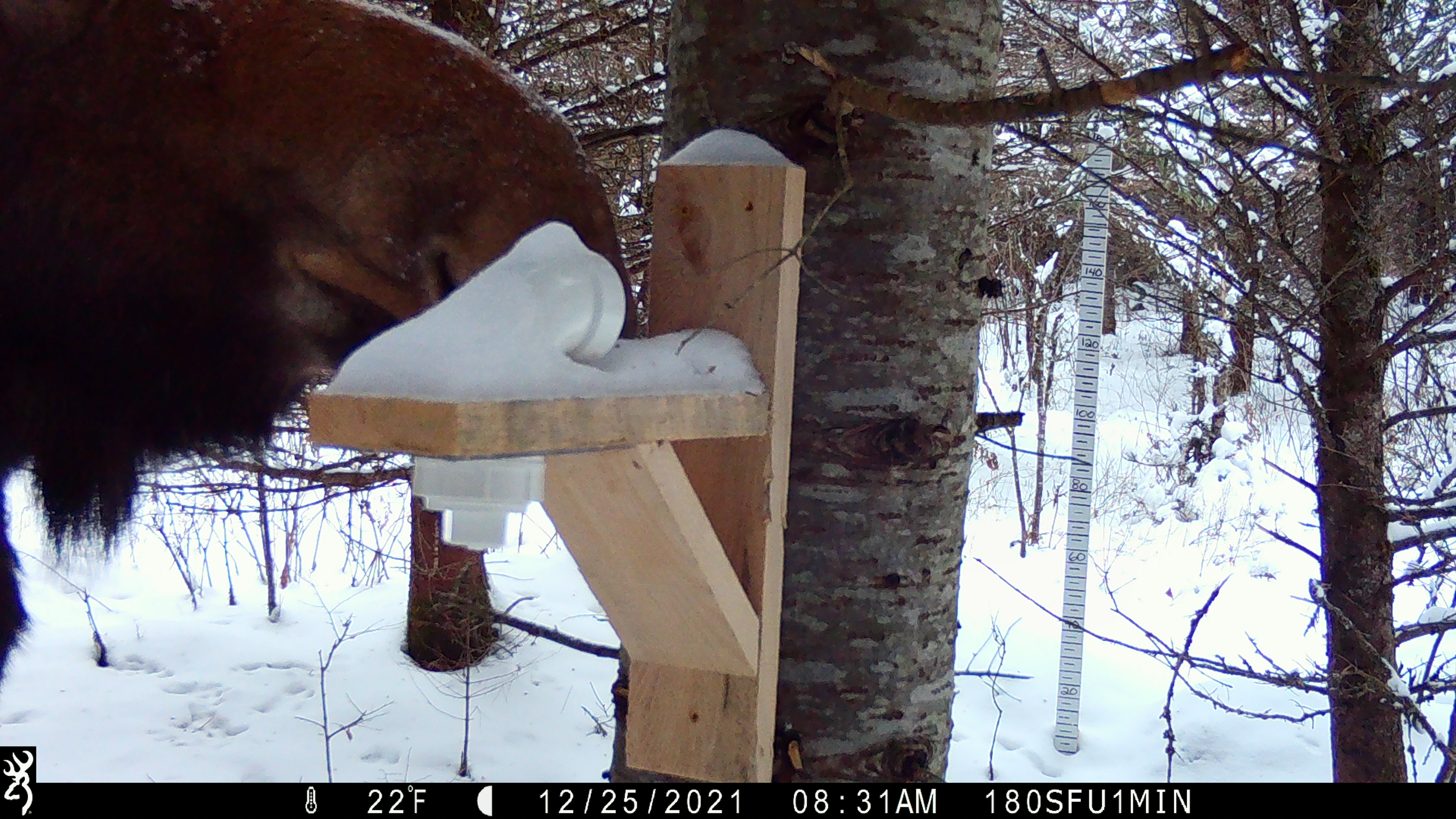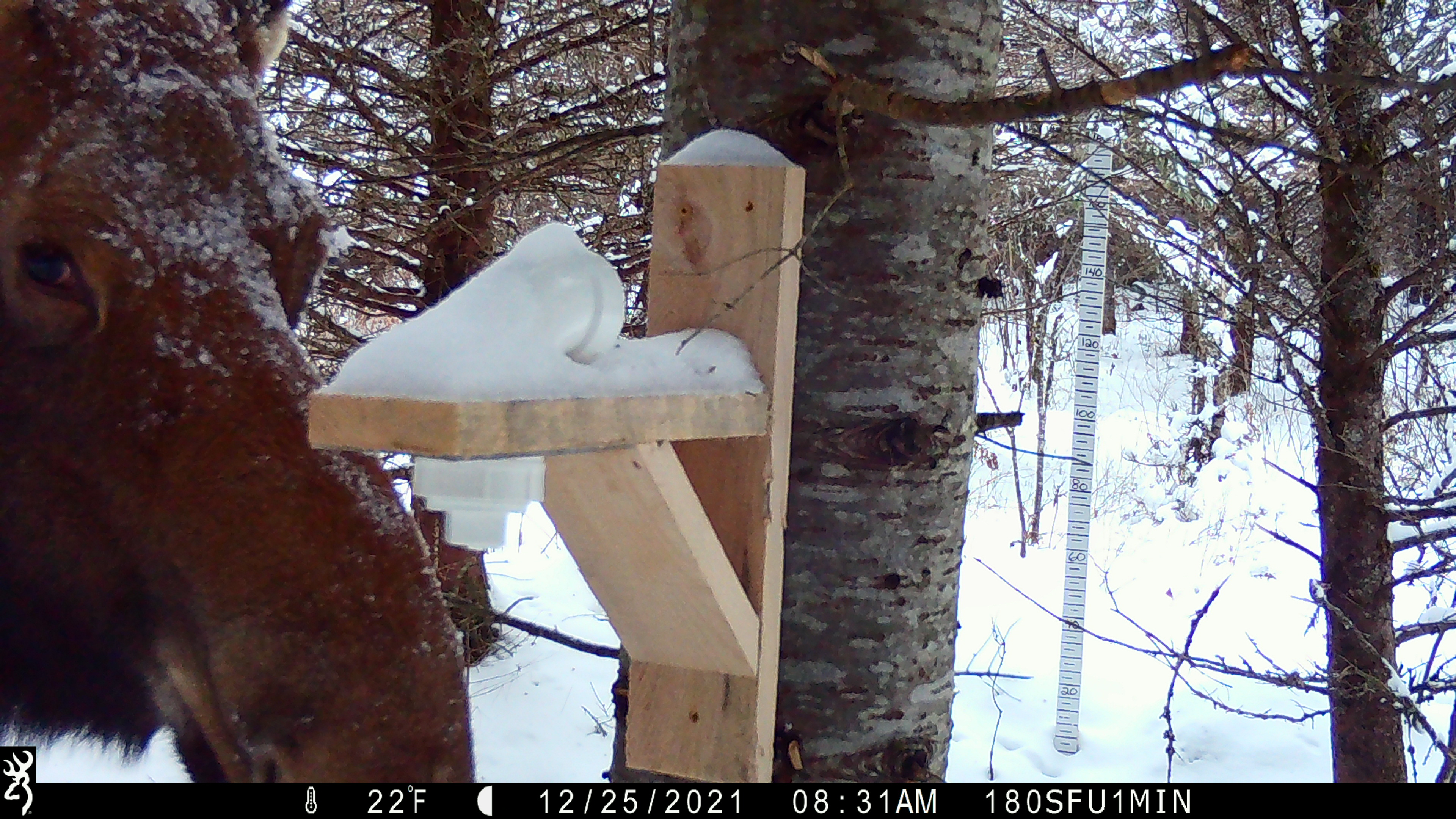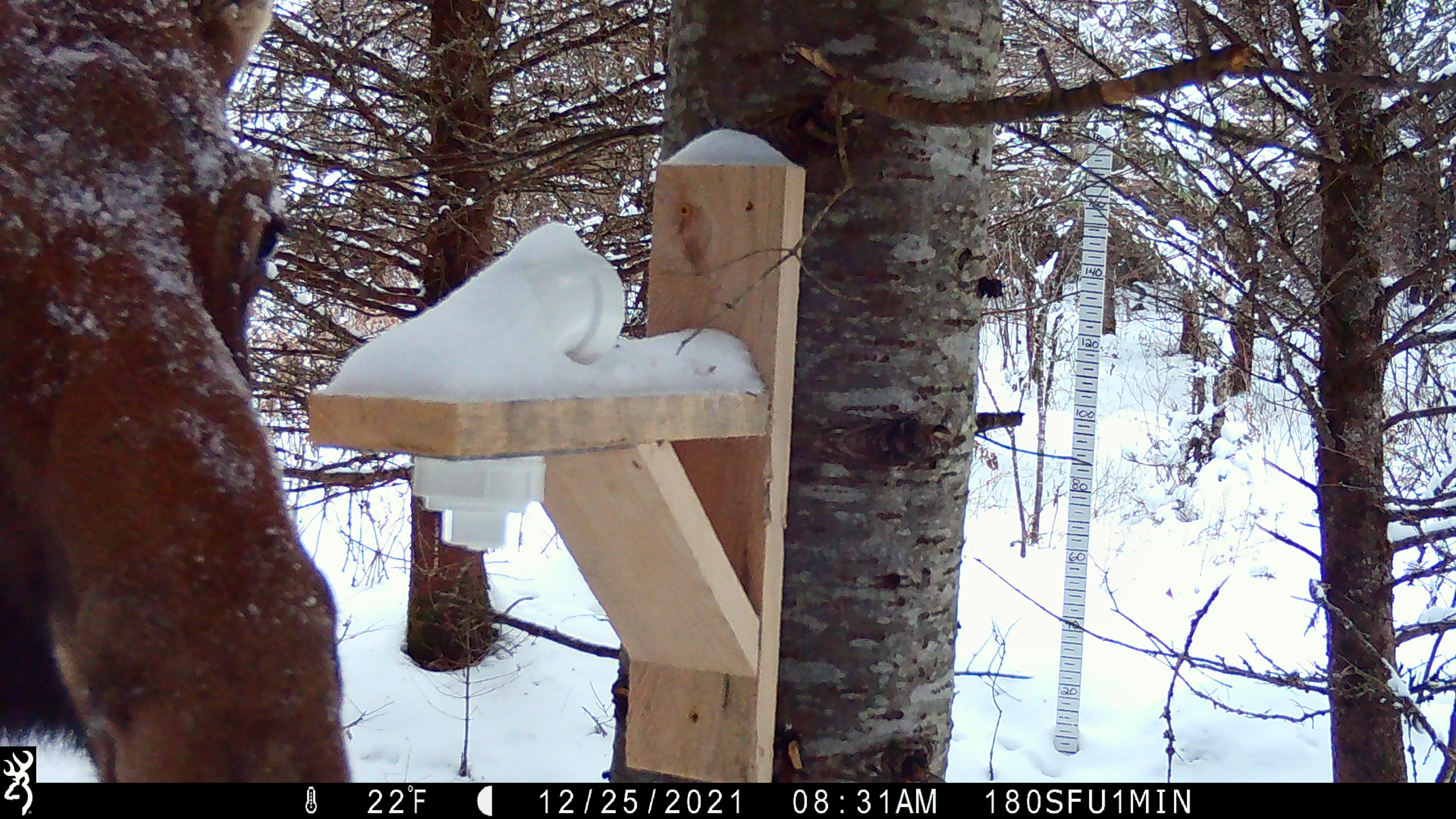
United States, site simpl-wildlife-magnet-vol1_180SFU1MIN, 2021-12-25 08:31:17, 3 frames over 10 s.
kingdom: Animalia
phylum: Chordata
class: Mammalia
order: Artiodactyla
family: Cervidae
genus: Alces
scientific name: Alces alces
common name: moose